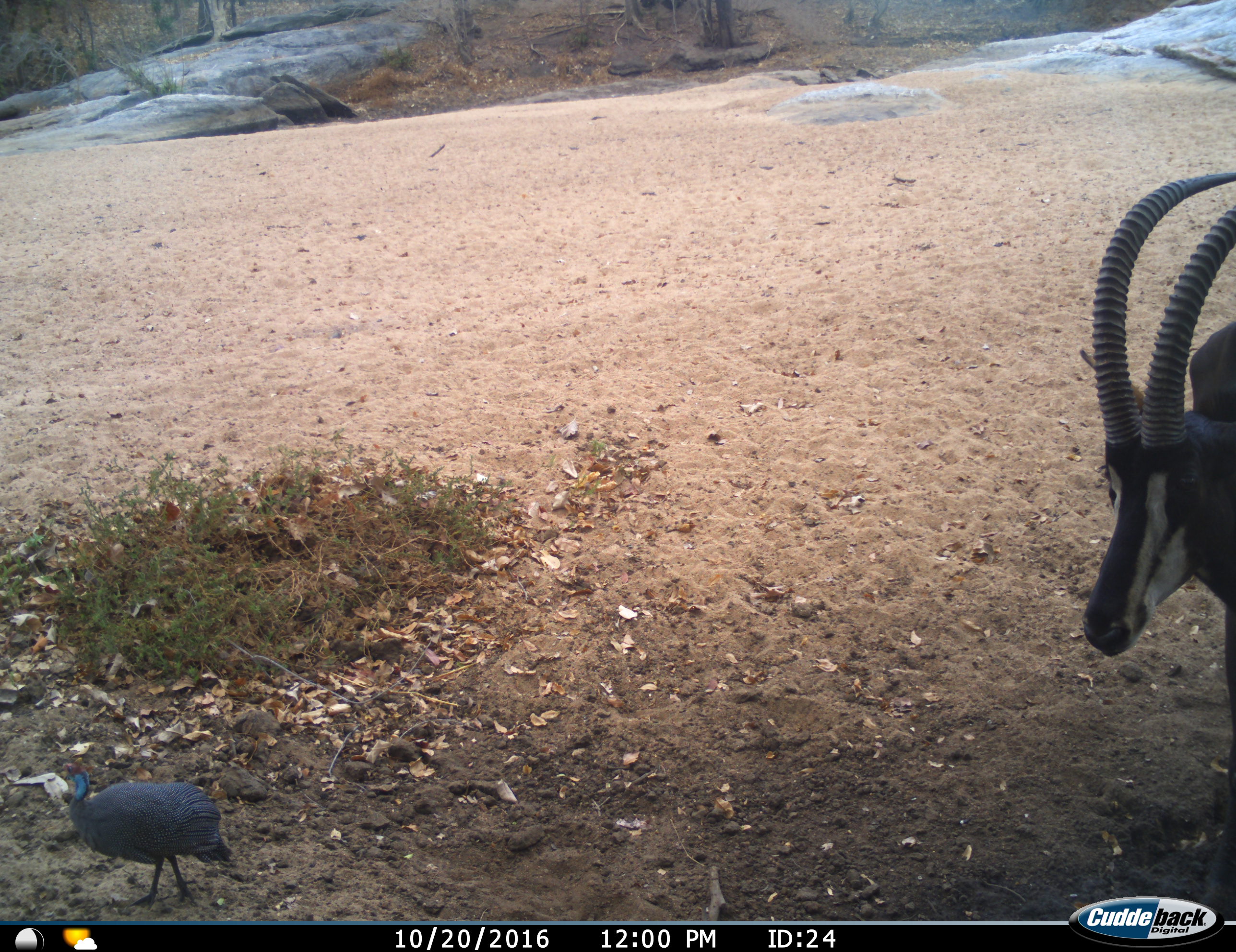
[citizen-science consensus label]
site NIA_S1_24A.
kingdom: Animalia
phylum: Chordata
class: Aves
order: Galliformes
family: Numididae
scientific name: Numididae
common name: guineafowl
Guineafowl (Numididae), count 1. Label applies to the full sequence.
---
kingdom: Animalia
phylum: Chordata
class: Mammalia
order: Artiodactyla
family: Bovidae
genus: Hippotragus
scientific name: Hippotragus niger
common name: sable antelope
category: sable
Sable (sable antelope) (Hippotragus niger), count 1. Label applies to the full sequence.